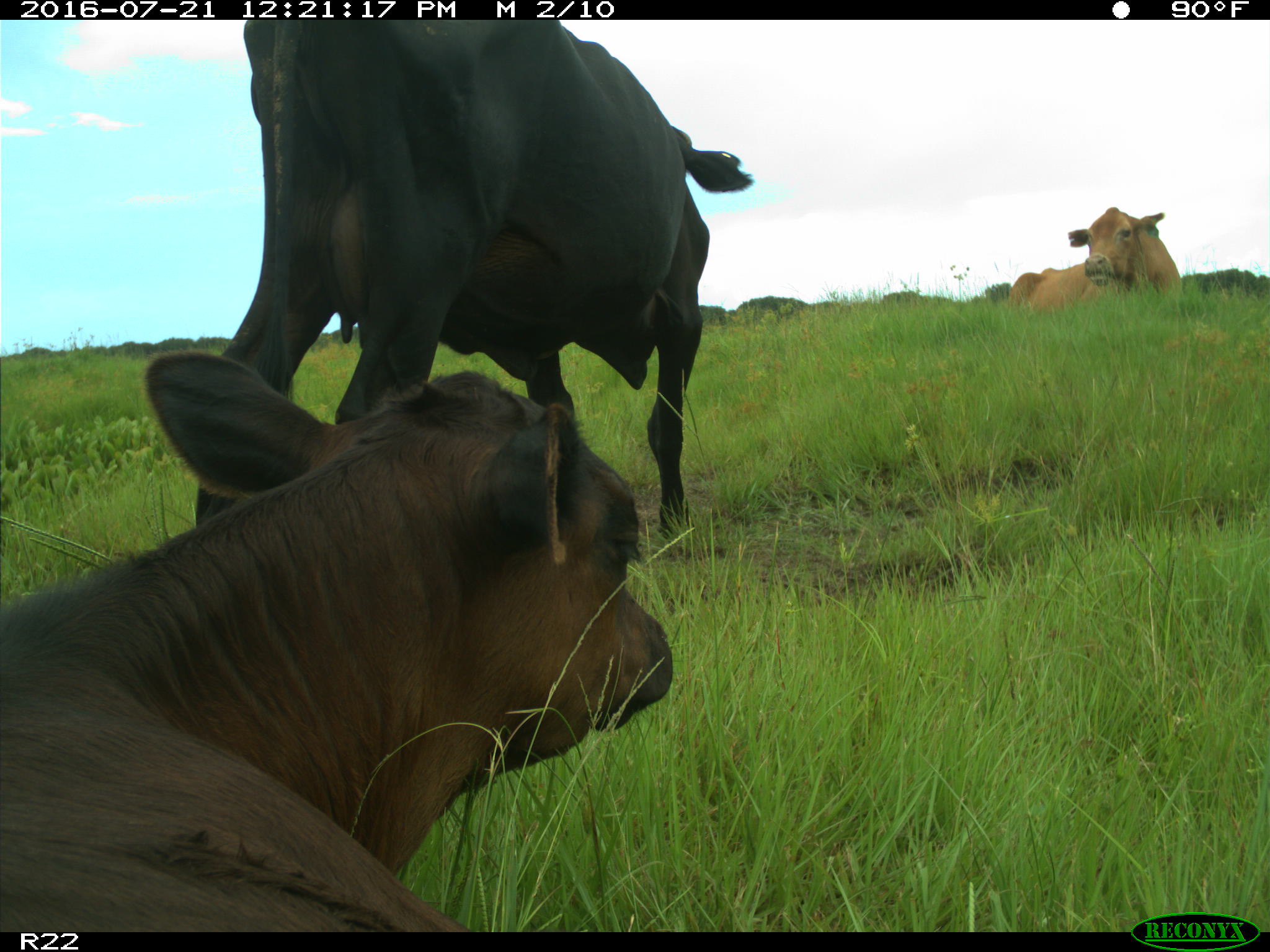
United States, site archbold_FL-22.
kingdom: Animalia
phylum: Chordata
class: Mammalia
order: Artiodactyla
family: Bovidae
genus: Bos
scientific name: Bos taurus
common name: domestic cow